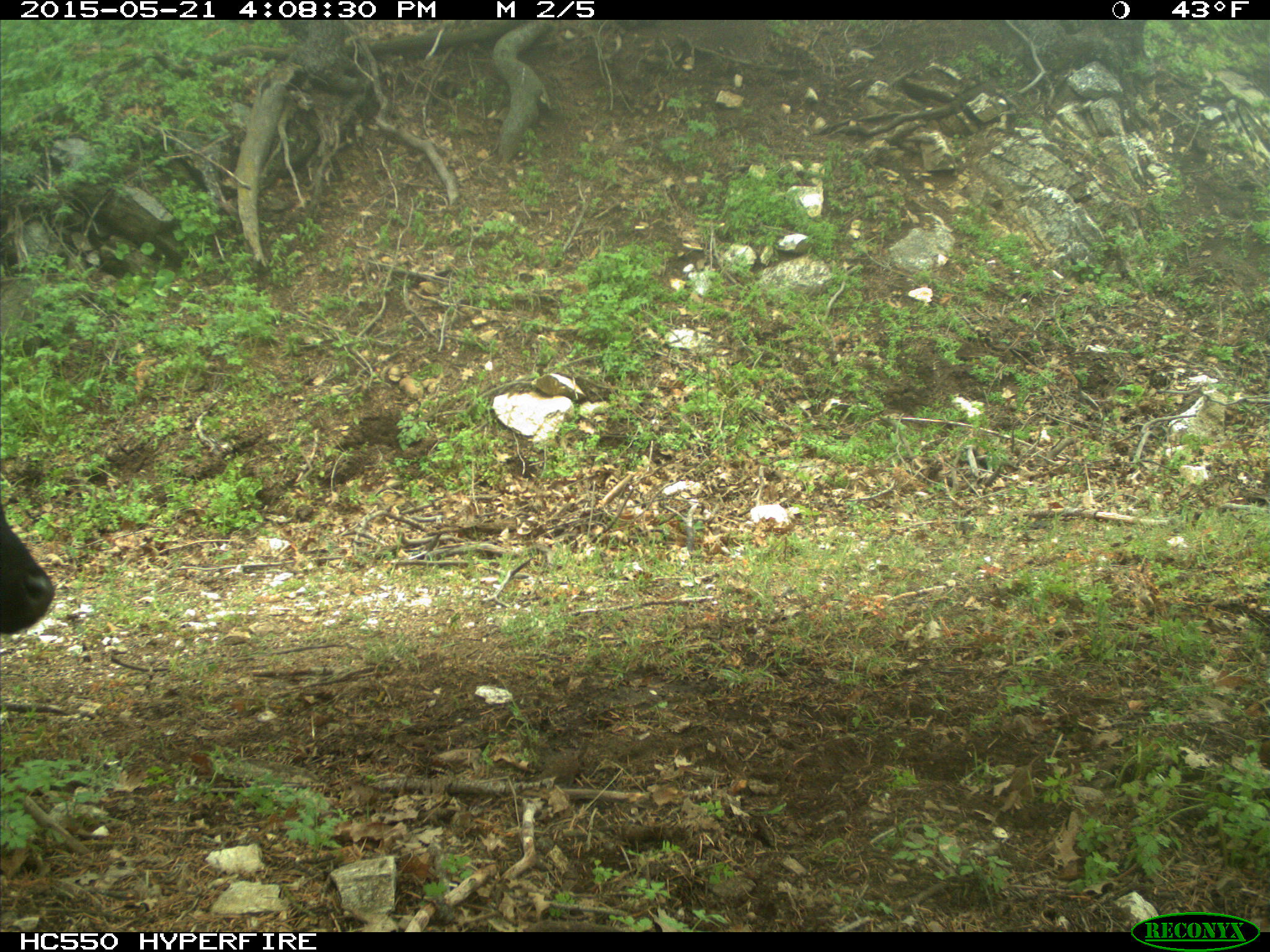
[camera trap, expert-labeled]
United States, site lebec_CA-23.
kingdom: Animalia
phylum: Chordata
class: Mammalia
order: Artiodactyla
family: Bovidae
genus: Bos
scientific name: Bos taurus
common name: domestic cow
Bos taurus (domestic cow).